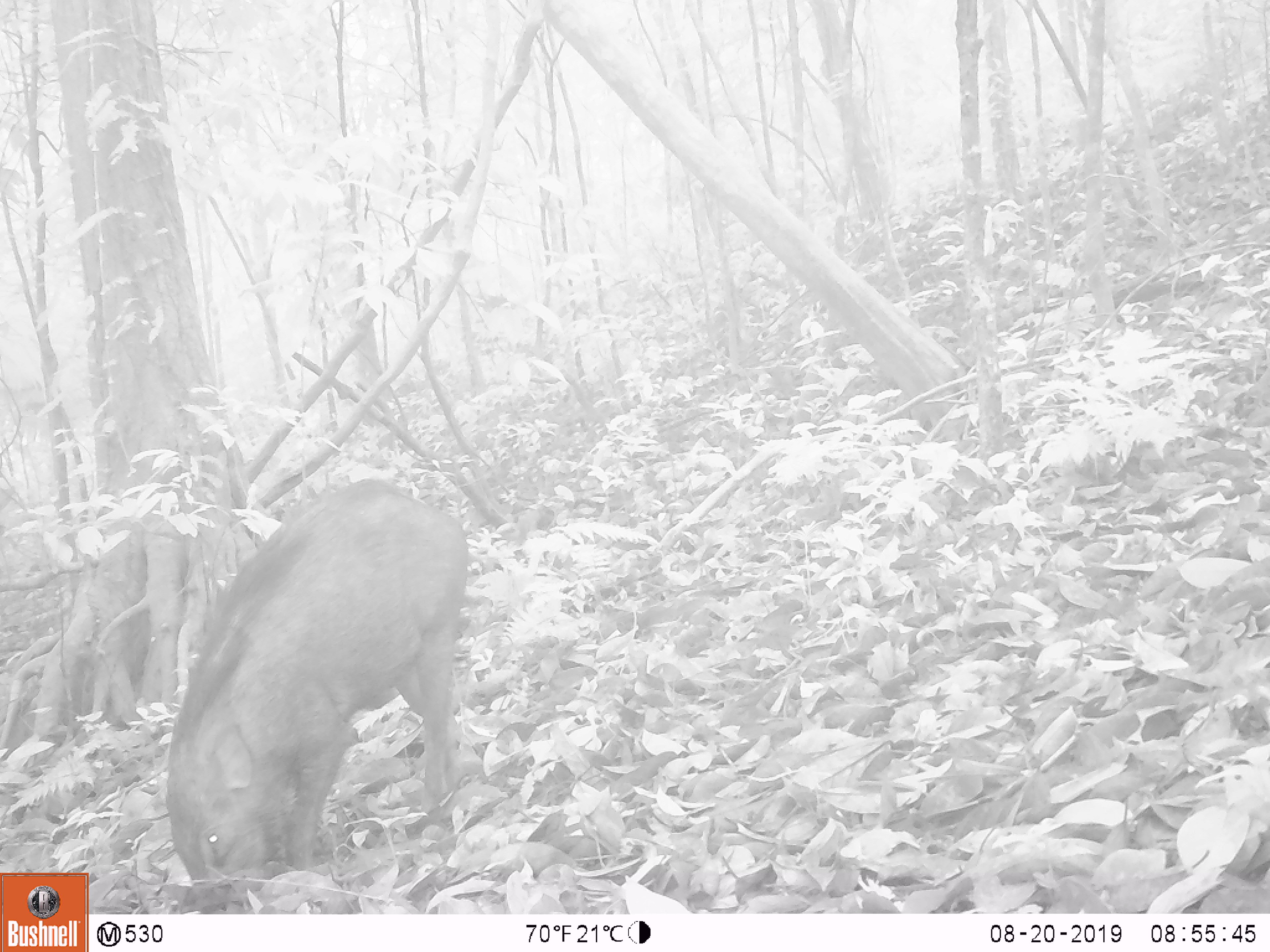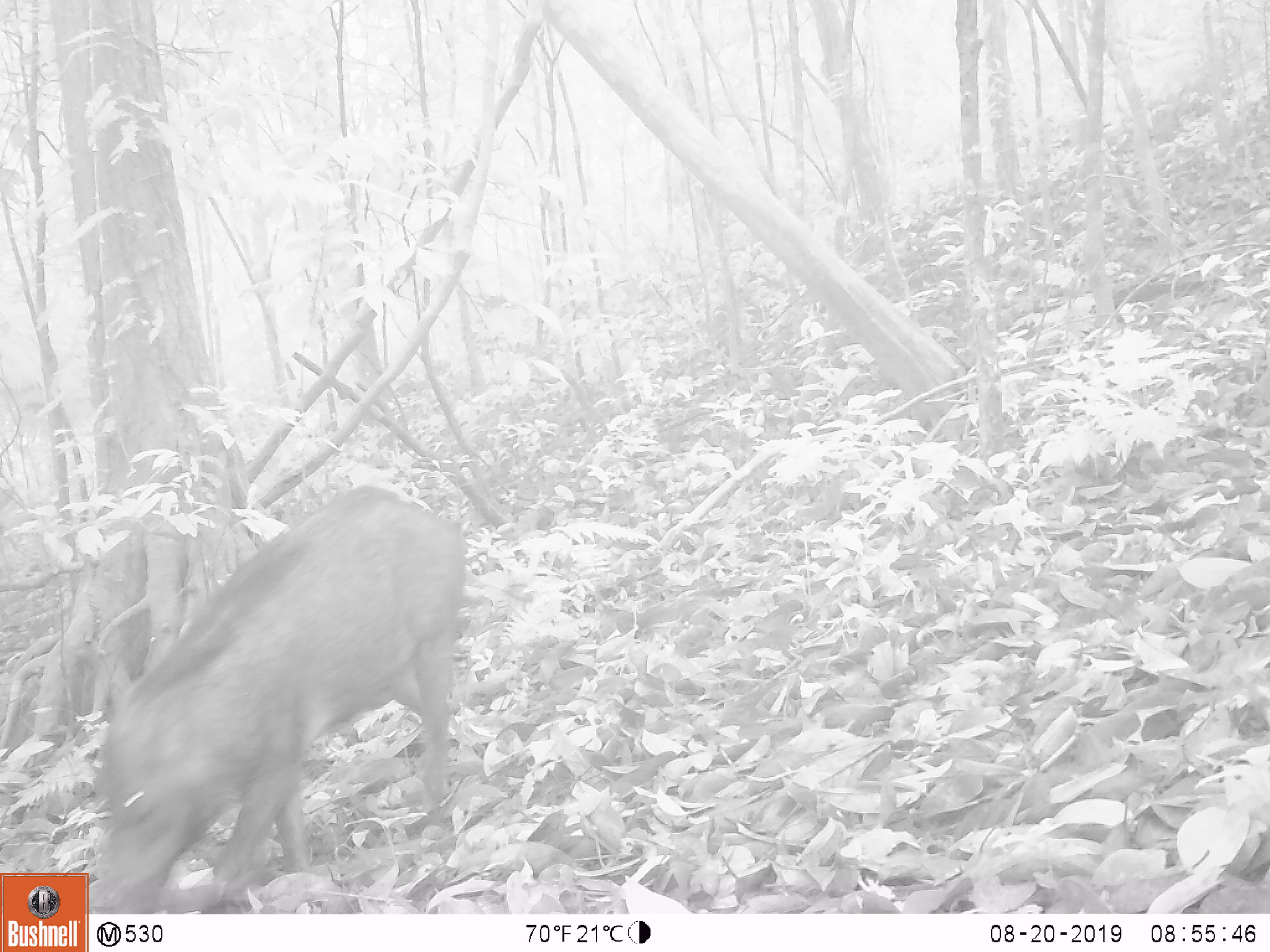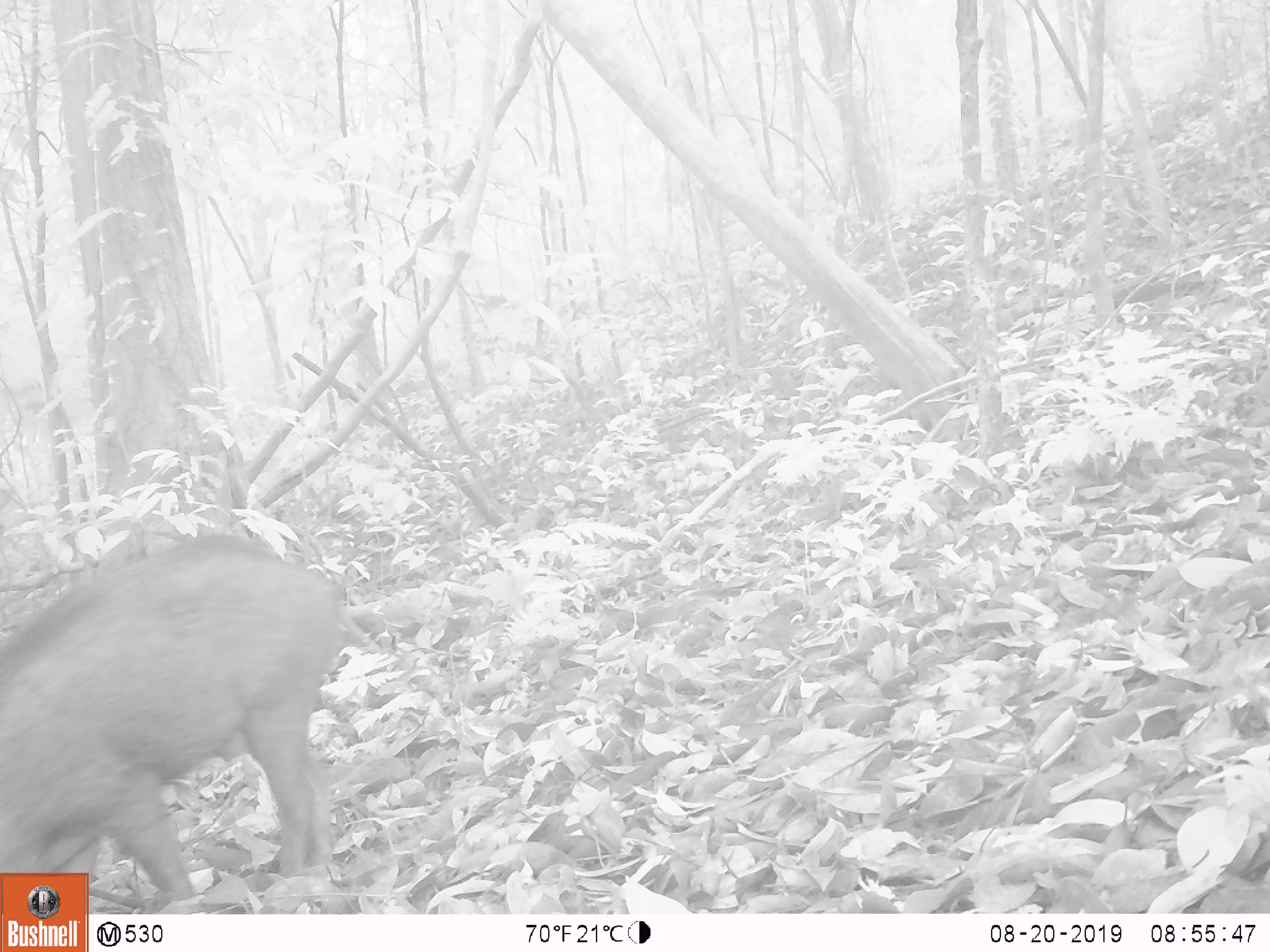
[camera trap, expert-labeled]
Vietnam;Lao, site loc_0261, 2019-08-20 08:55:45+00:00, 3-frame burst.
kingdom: Animalia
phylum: Chordata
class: Mammalia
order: Artiodactyla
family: Suidae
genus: Sus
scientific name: Sus scrofa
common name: eurasian wild pig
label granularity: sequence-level